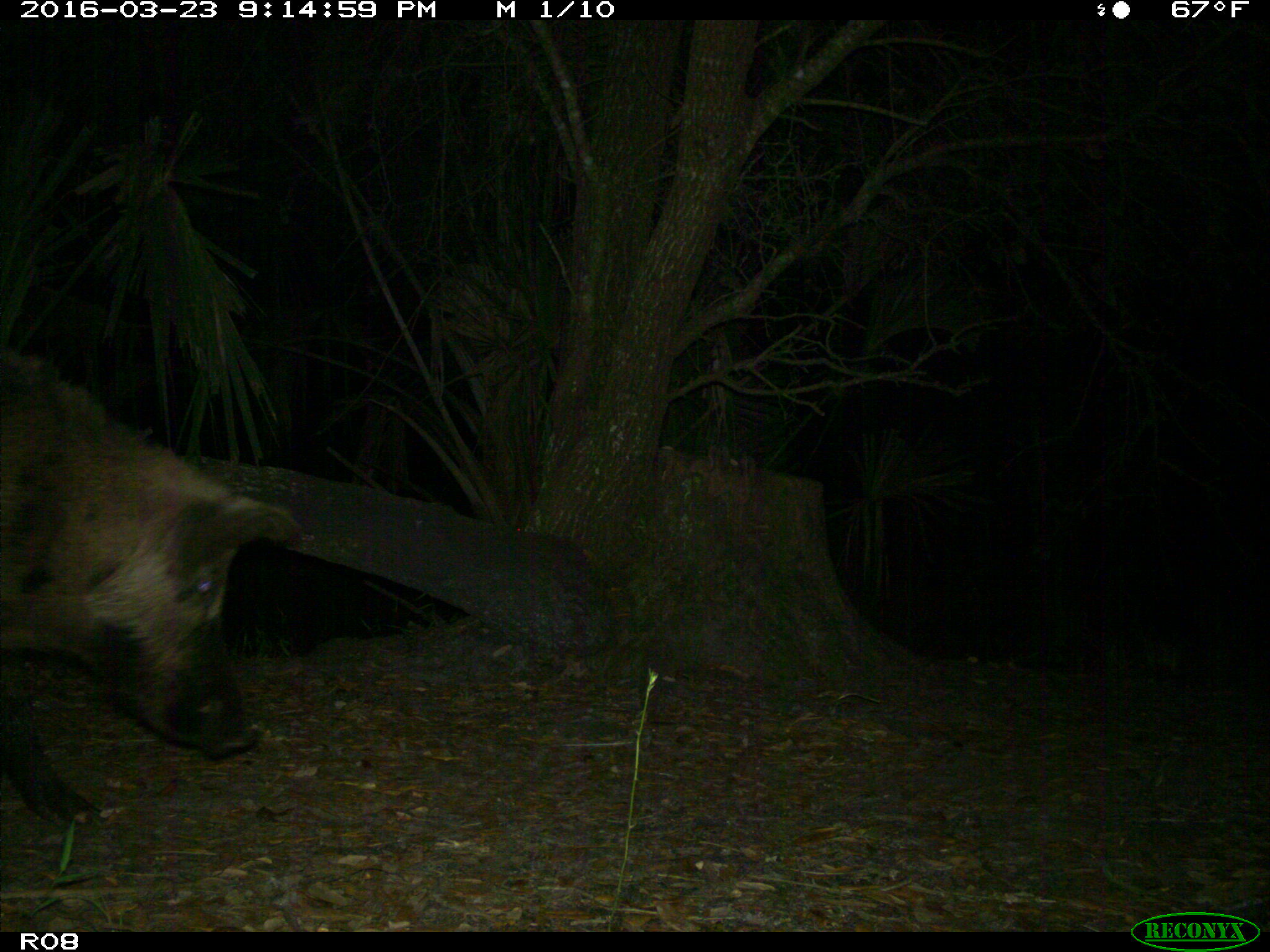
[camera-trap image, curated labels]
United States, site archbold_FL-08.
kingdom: Animalia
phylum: Chordata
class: Mammalia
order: Artiodactyla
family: Suidae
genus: Sus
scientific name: Sus scrofa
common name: wild boar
Sus scrofa (wild boar).